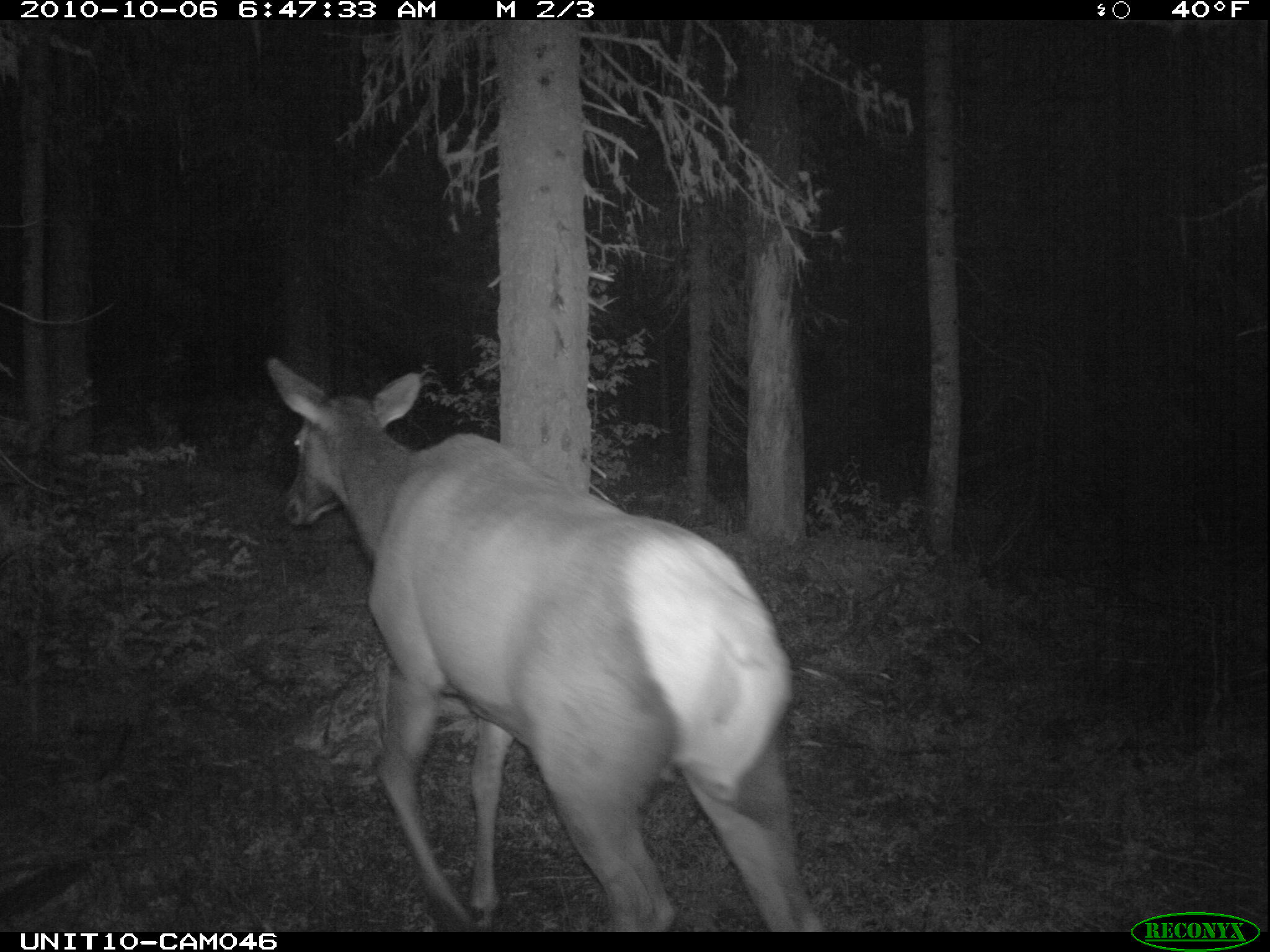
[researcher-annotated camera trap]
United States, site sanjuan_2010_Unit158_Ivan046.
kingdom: Animalia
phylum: Chordata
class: Mammalia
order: Artiodactyla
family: Cervidae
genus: Cervus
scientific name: Cervus elaphus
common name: red deer